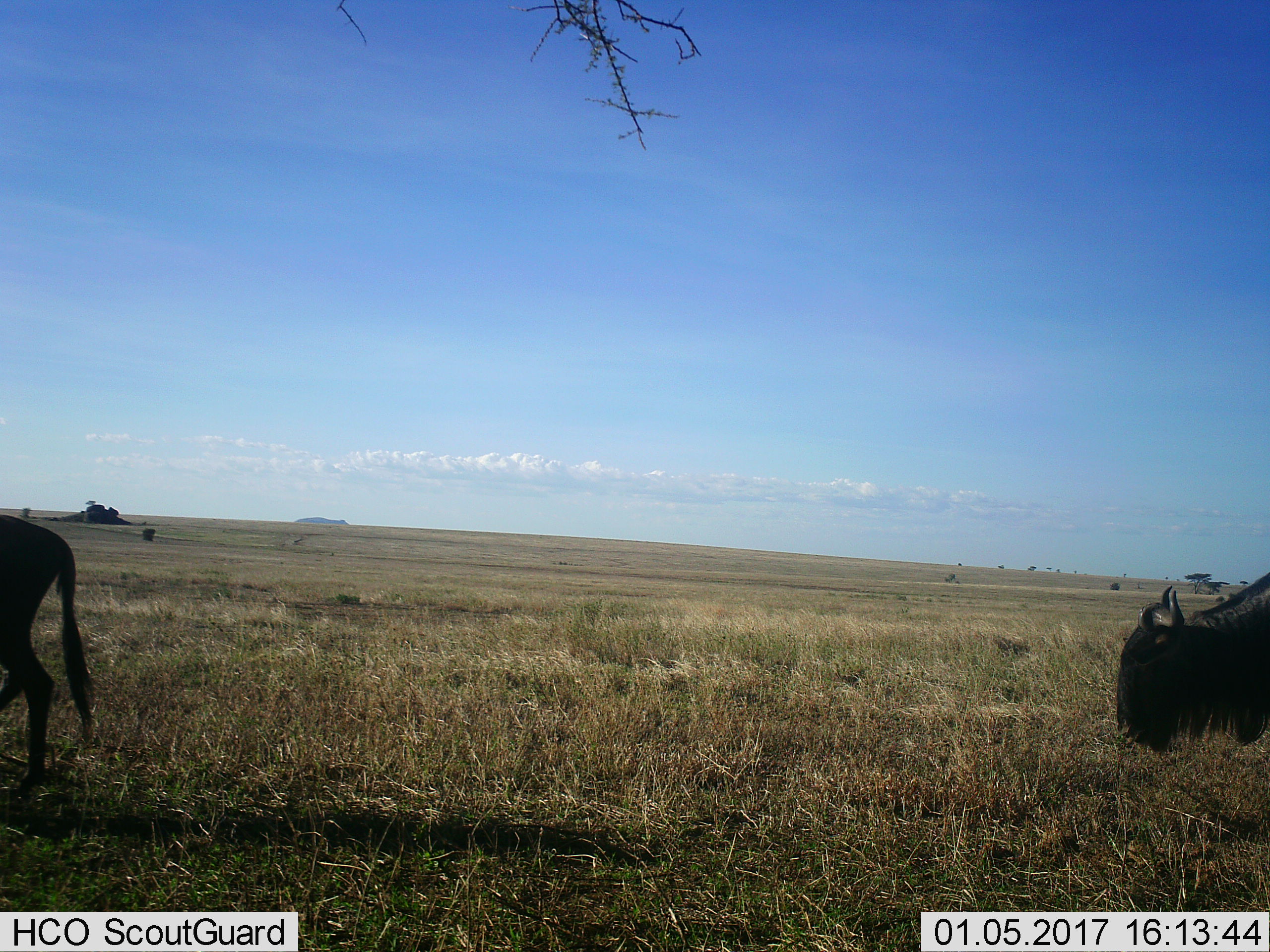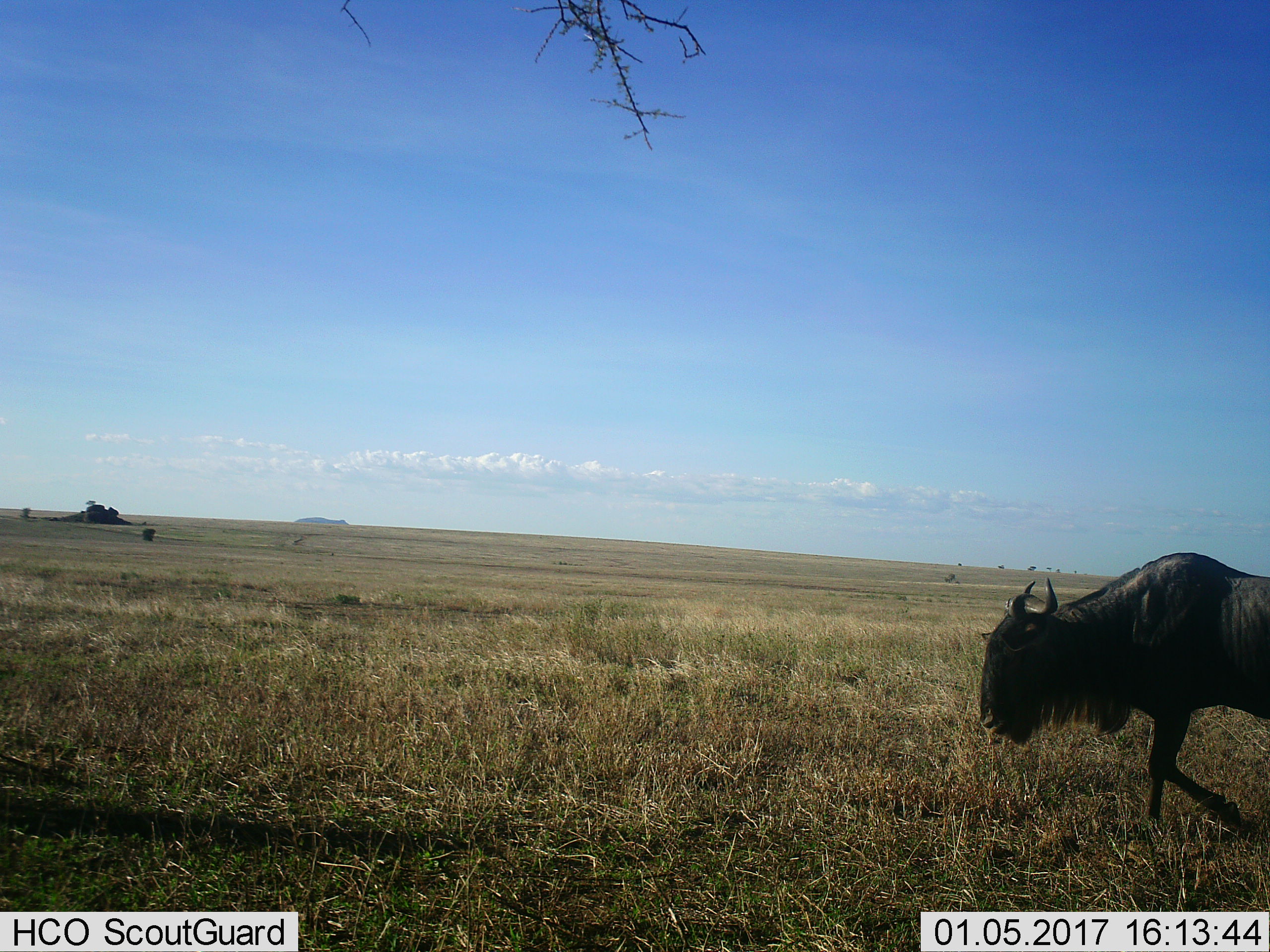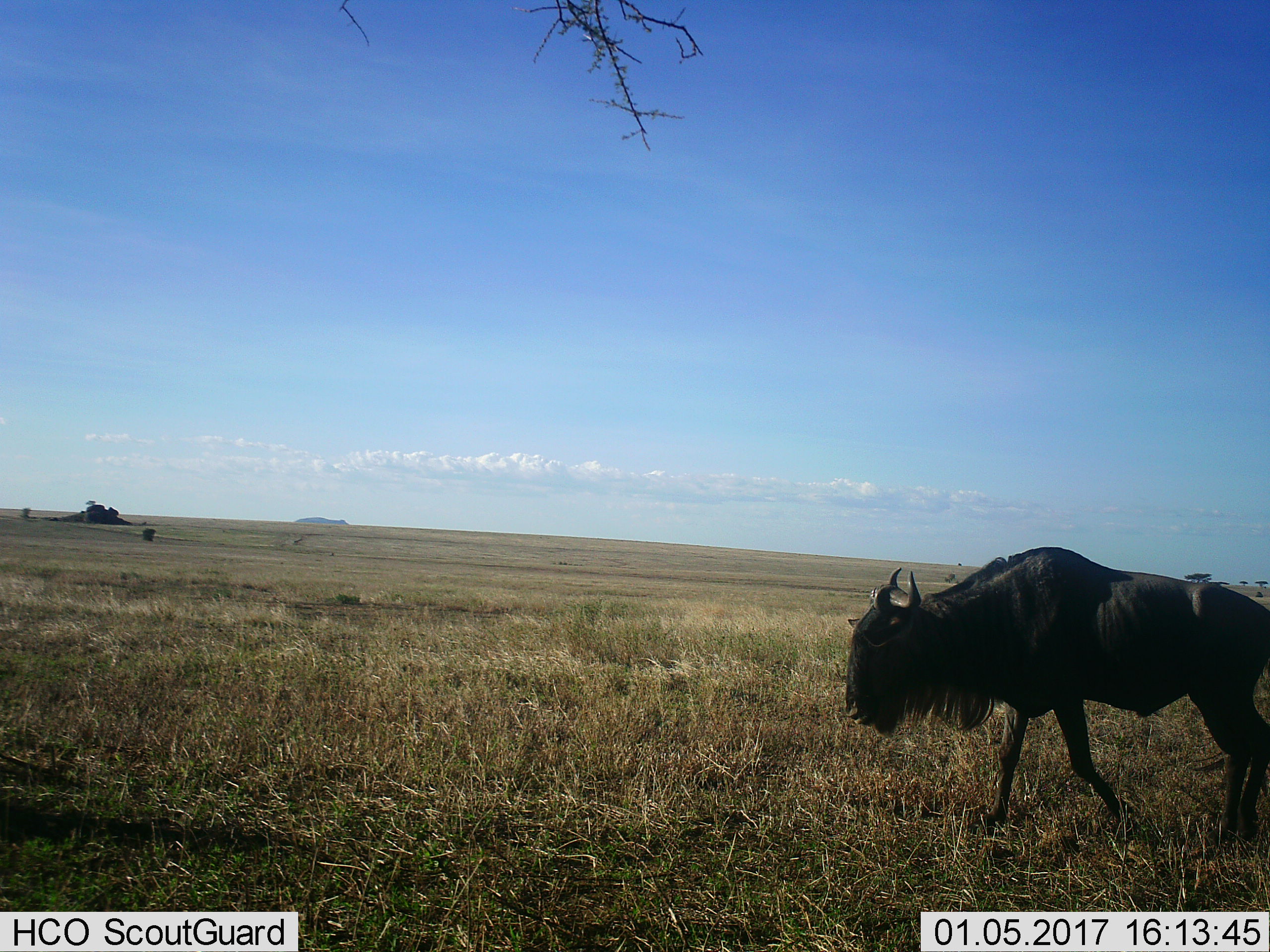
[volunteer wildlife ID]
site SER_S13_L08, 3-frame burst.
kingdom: Animalia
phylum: Chordata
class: Mammalia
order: Artiodactyla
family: Bovidae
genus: Connochaetes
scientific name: Connochaetes taurinus taurinus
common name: blue wildebeest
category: wildebeestblue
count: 2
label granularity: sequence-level